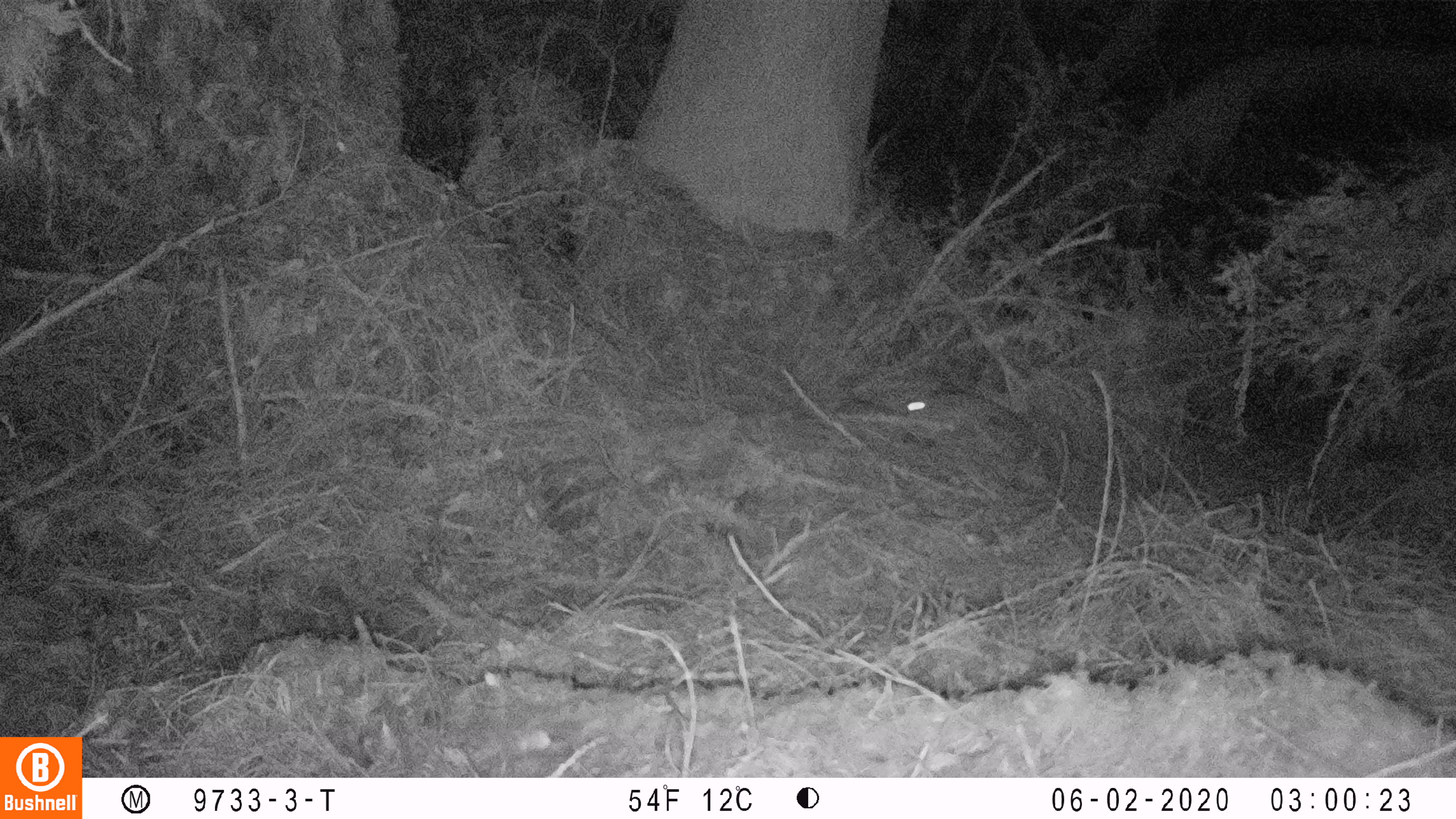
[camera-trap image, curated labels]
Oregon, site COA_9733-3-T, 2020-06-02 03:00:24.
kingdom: Animalia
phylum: Chordata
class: Mammalia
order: Rodentia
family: Sciuridae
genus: Glaucomys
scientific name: Glaucomys oregonensis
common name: humboldt's flying squirrel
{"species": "humboldt's flying squirrel (Glaucomys oregonensis)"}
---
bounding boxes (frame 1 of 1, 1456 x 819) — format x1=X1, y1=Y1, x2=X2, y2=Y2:
humboldt's flying squirrel: x1=893, y1=383, x2=1056, y2=458